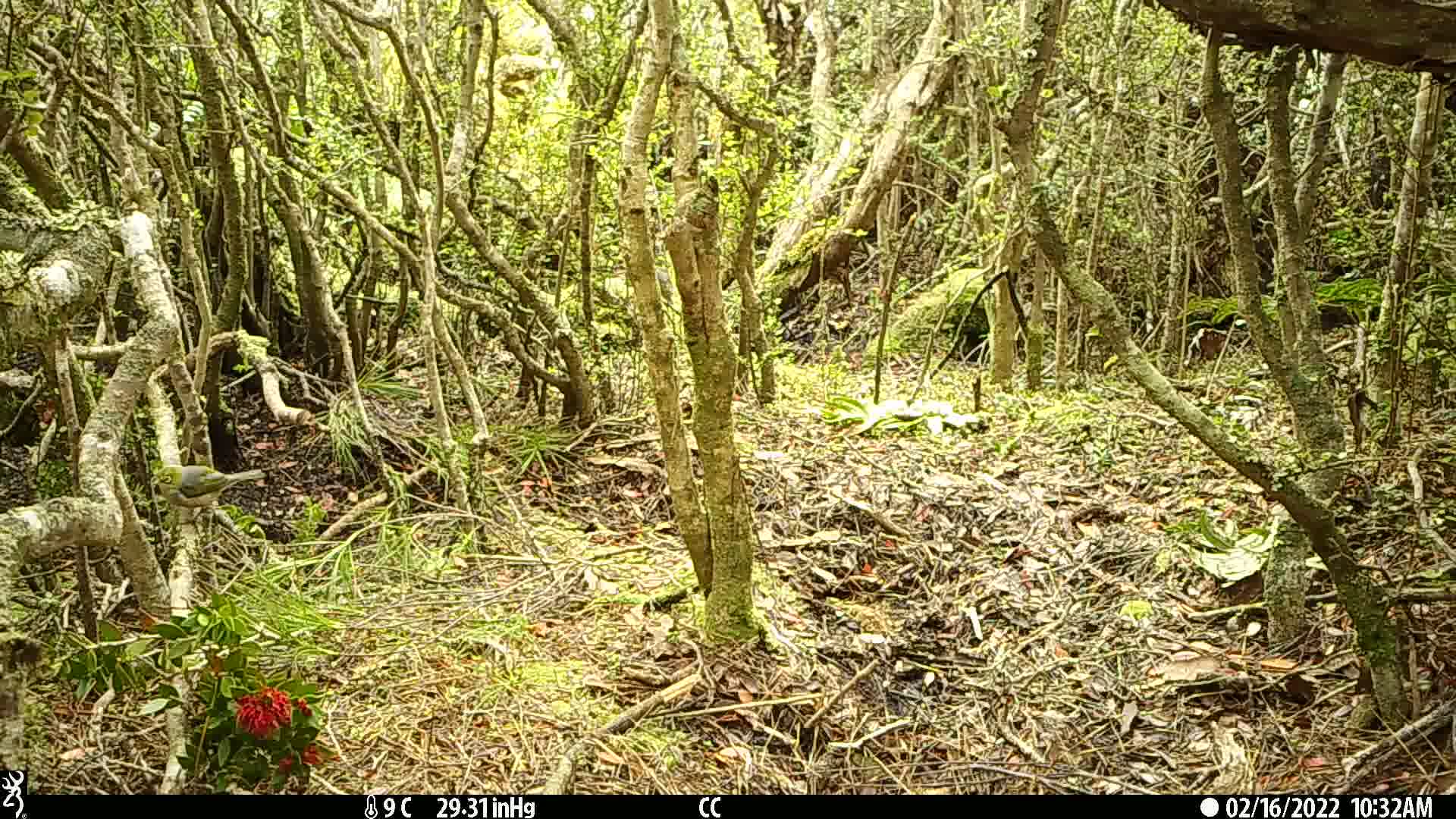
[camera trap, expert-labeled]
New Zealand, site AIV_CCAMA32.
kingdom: Animalia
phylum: Chordata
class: Aves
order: Passeriformes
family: Zosteropidae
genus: Zosterops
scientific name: Zosterops lateralis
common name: silvereye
Silvereye (Zosterops lateralis).